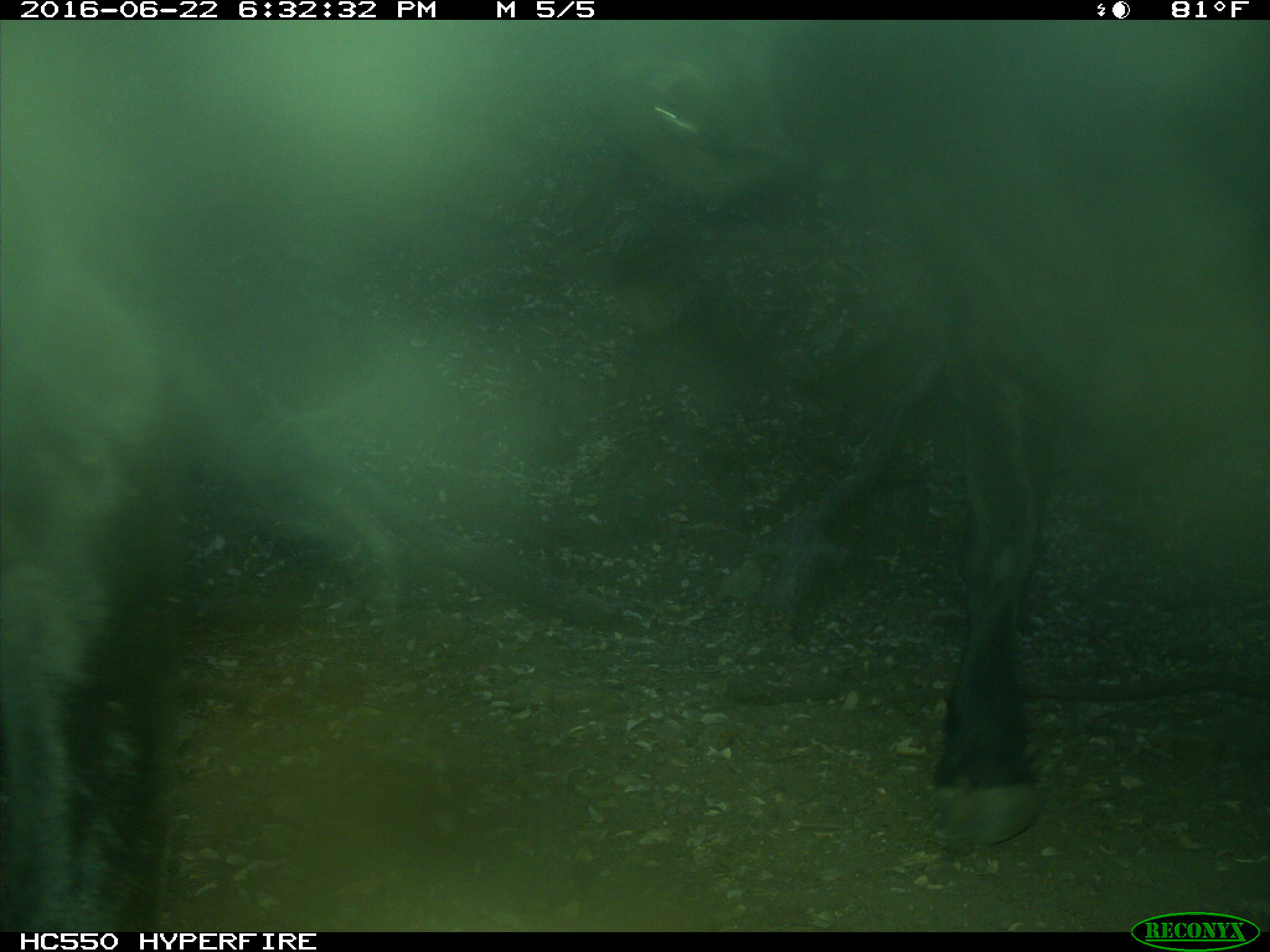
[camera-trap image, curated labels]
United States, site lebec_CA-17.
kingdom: Animalia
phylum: Chordata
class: Mammalia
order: Artiodactyla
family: Bovidae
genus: Bos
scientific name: Bos taurus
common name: domestic cow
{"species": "Bos taurus (domestic cow)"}